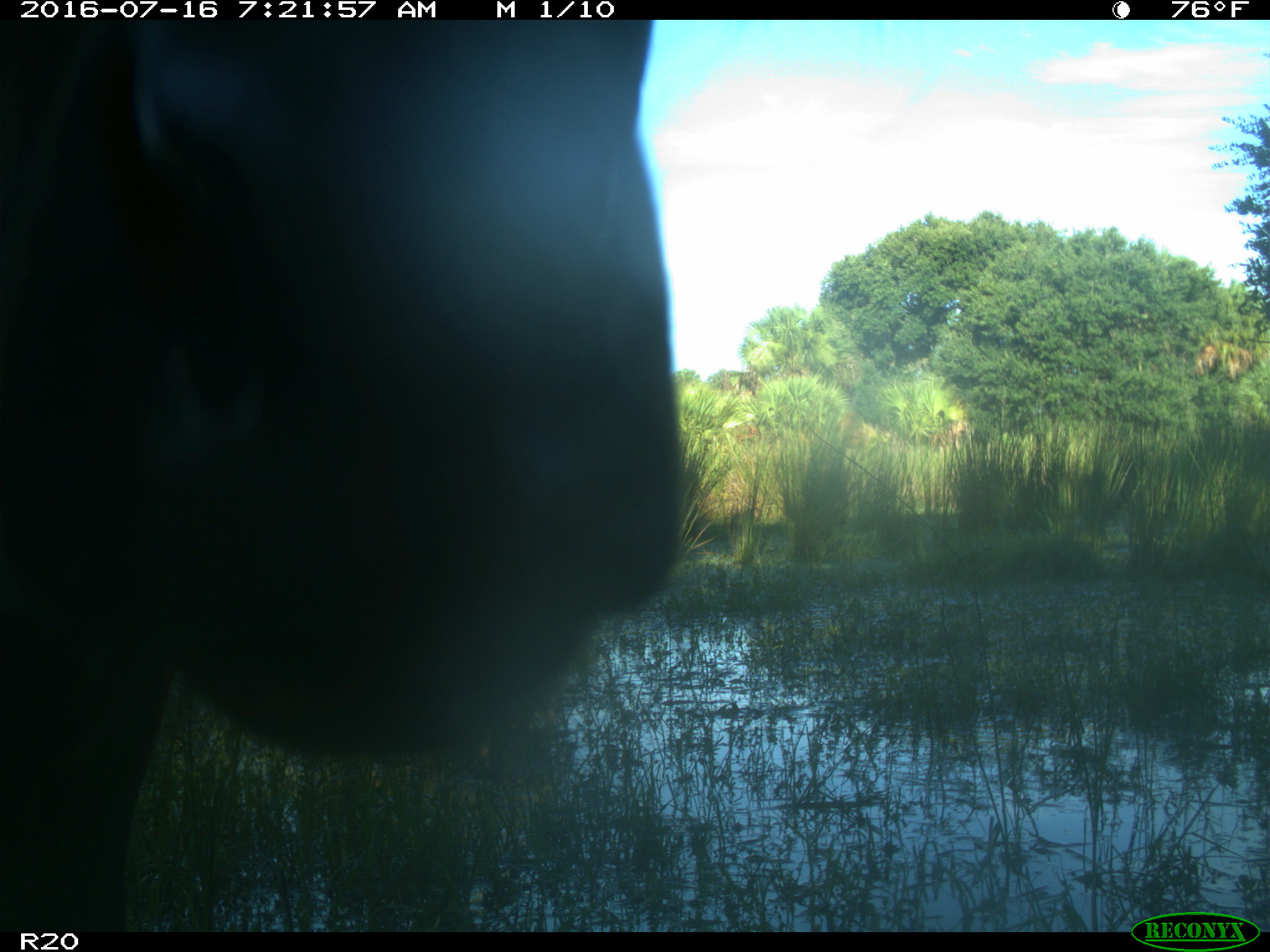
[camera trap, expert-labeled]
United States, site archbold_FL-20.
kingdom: Animalia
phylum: Chordata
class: Mammalia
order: Artiodactyla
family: Bovidae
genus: Bos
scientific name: Bos taurus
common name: domestic cow